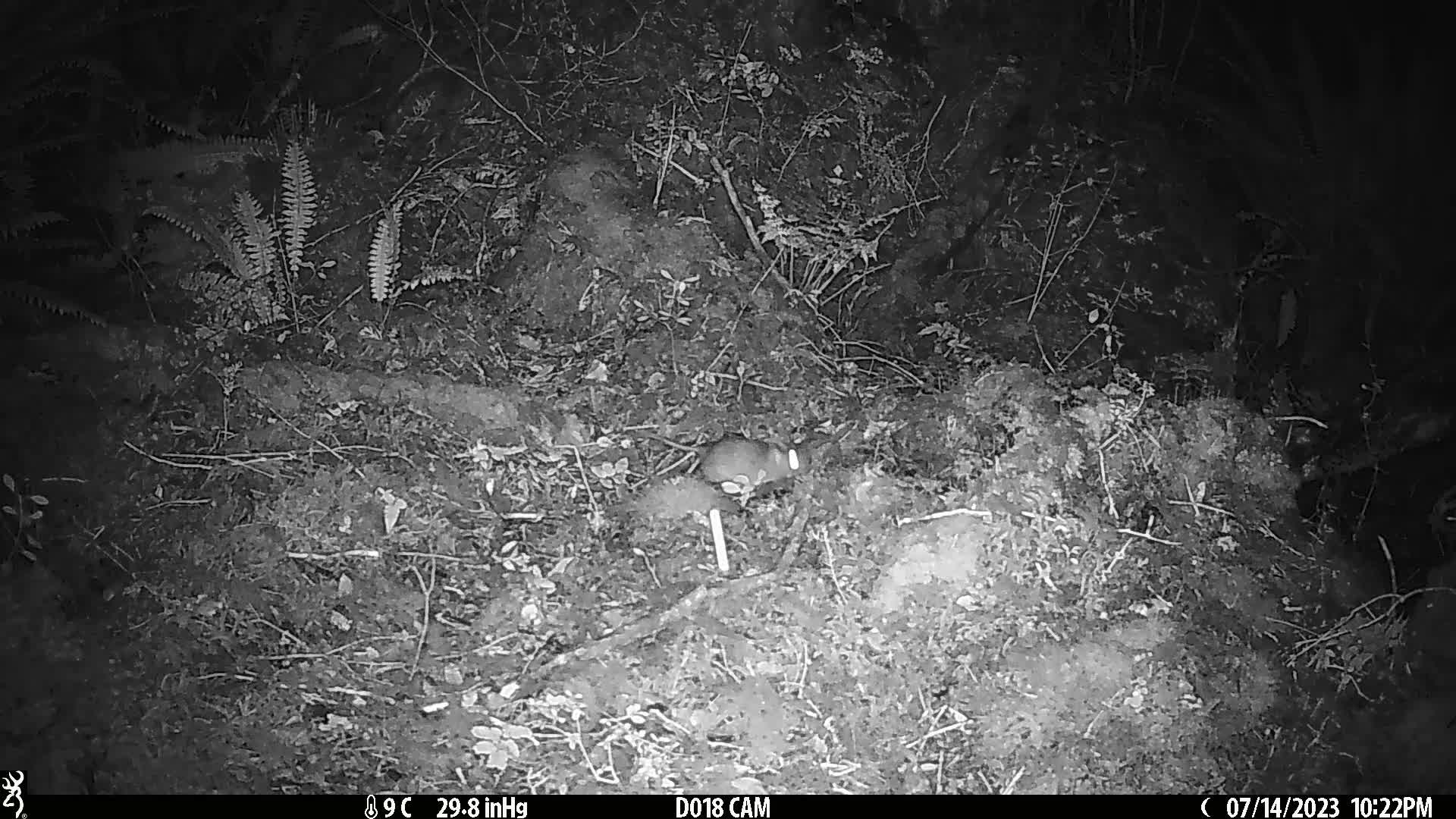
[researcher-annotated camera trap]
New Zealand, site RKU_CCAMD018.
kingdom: Animalia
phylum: Chordata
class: Mammalia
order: Rodentia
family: Muridae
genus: Rattus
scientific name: Rattus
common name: rat